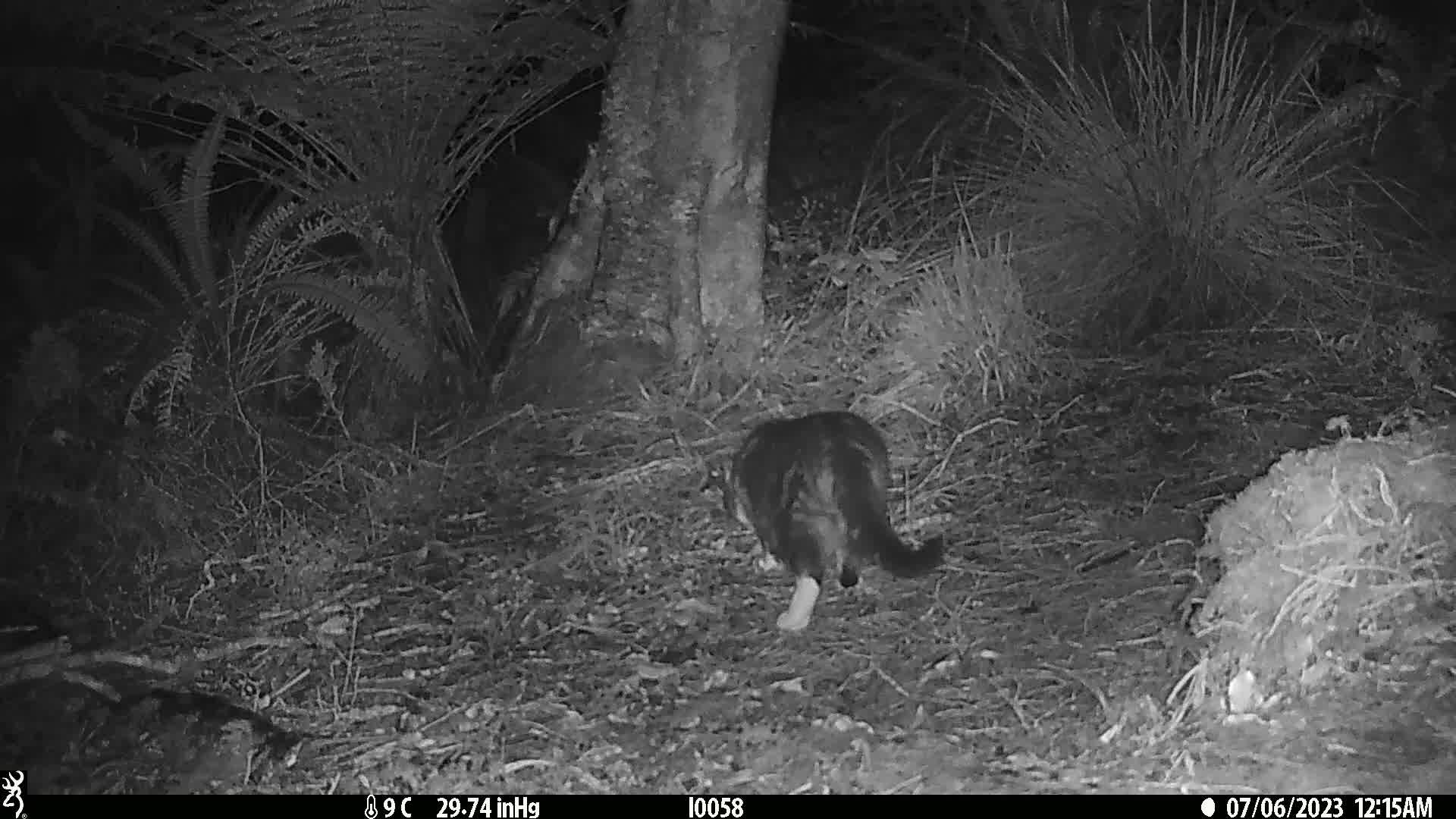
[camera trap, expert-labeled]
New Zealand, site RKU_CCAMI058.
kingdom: Animalia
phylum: Chordata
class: Mammalia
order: Carnivora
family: Felidae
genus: Felis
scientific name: Felis catus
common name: domestic cat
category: cat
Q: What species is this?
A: Cat (domestic cat) (Felis catus).